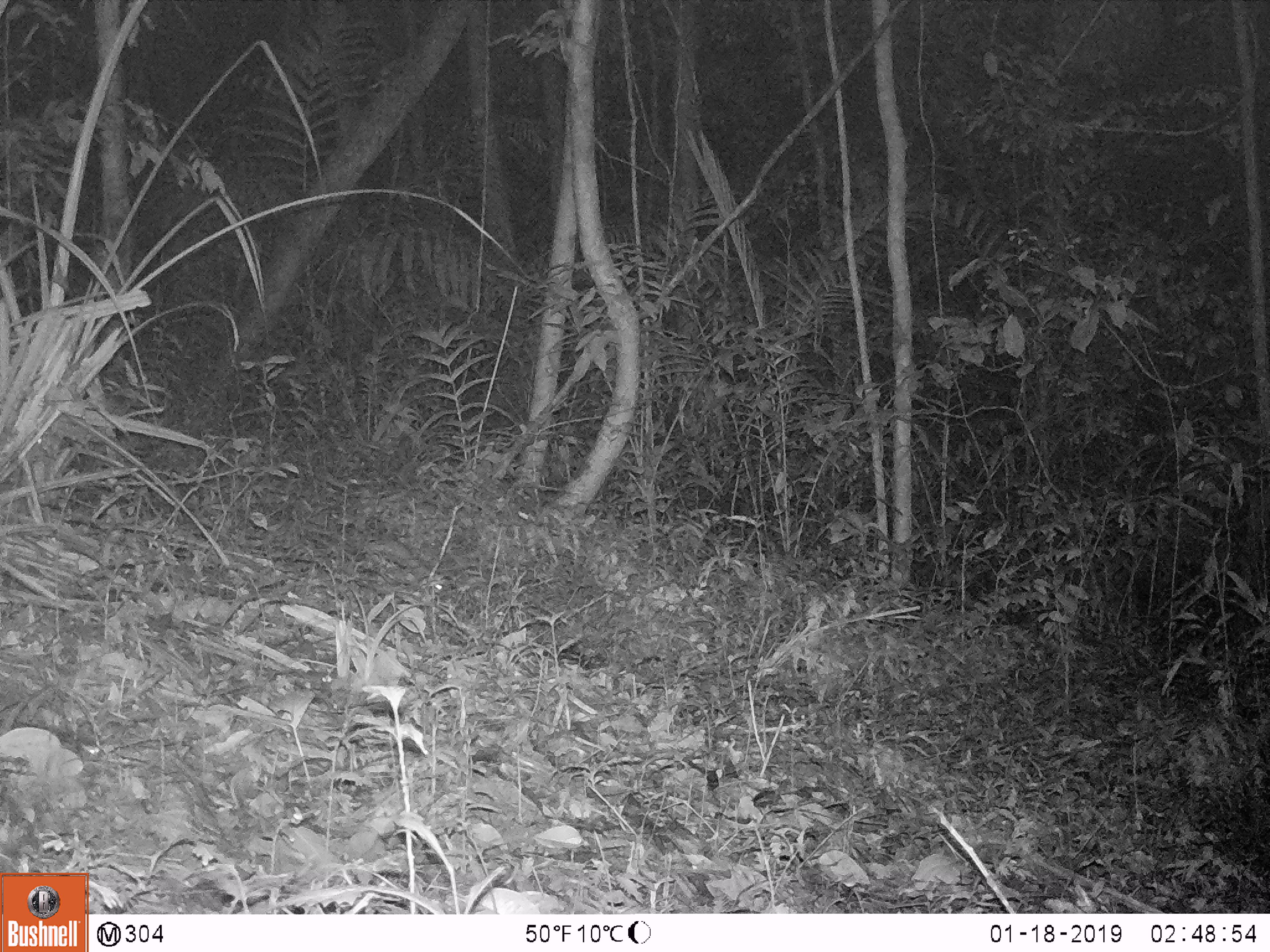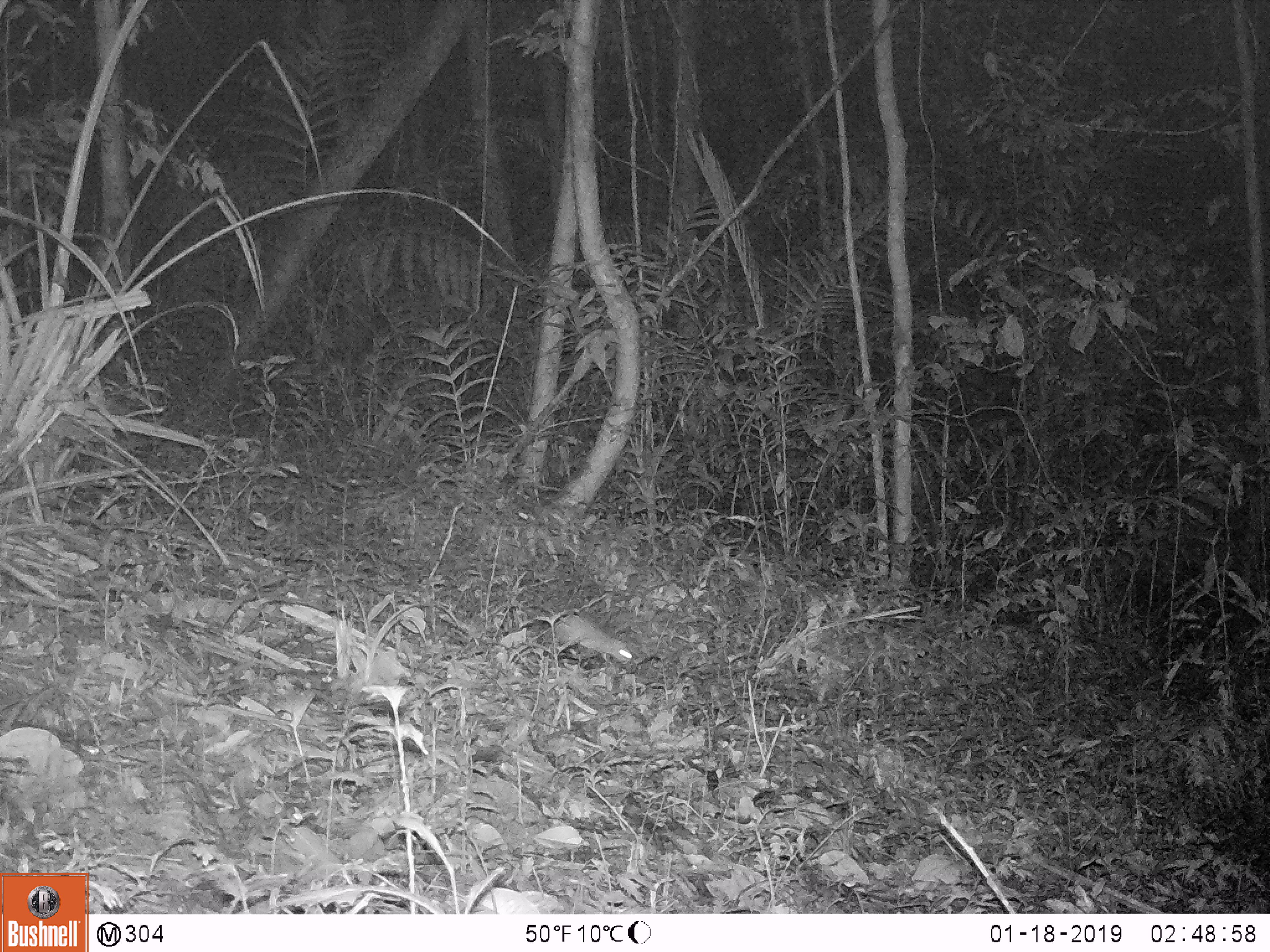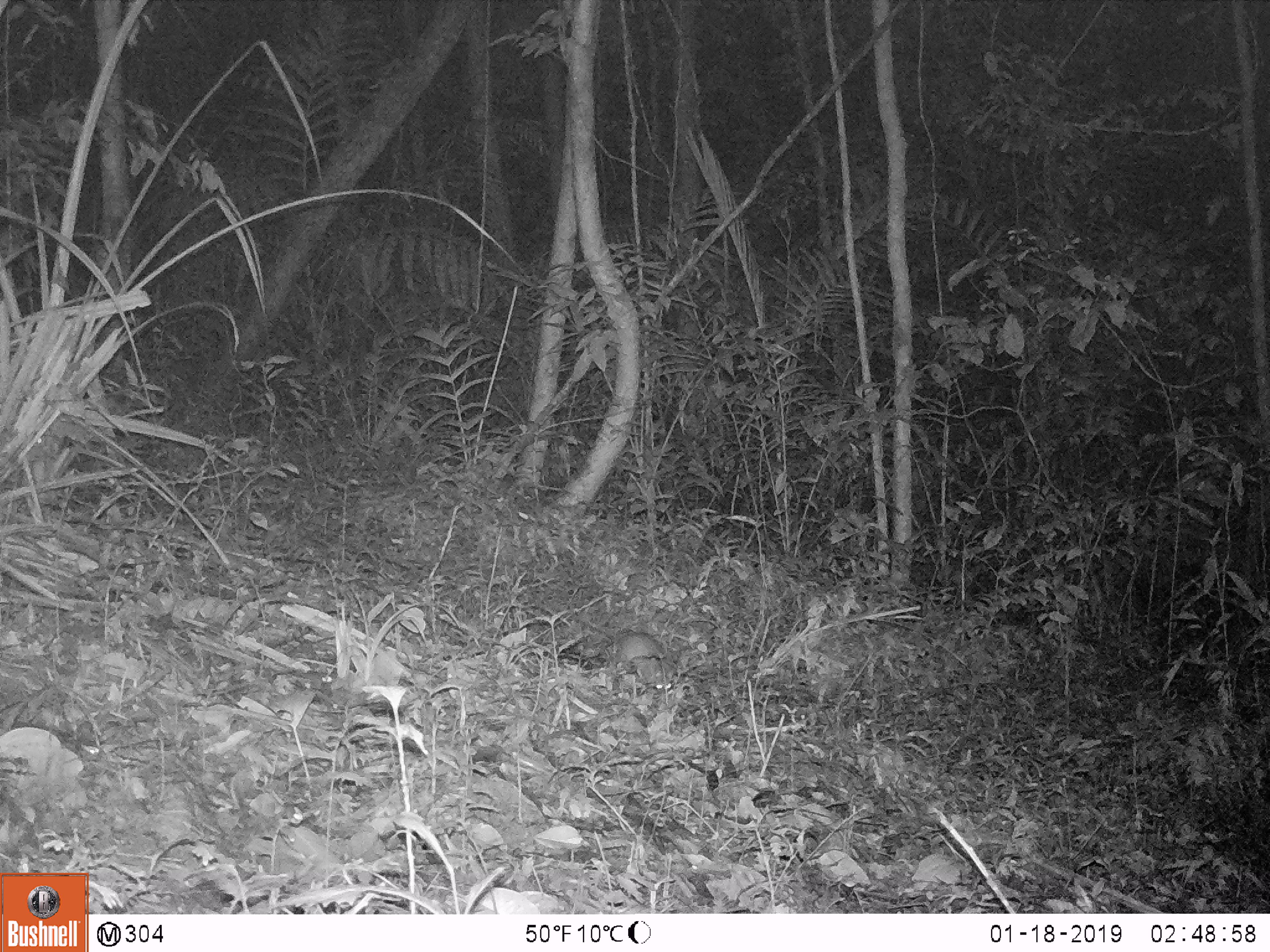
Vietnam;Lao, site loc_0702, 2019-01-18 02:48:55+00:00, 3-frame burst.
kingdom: Animalia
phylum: Chordata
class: Mammalia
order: Rodentia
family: Muridae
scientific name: Muridae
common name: old-world mice and rats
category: unidentified murid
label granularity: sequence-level